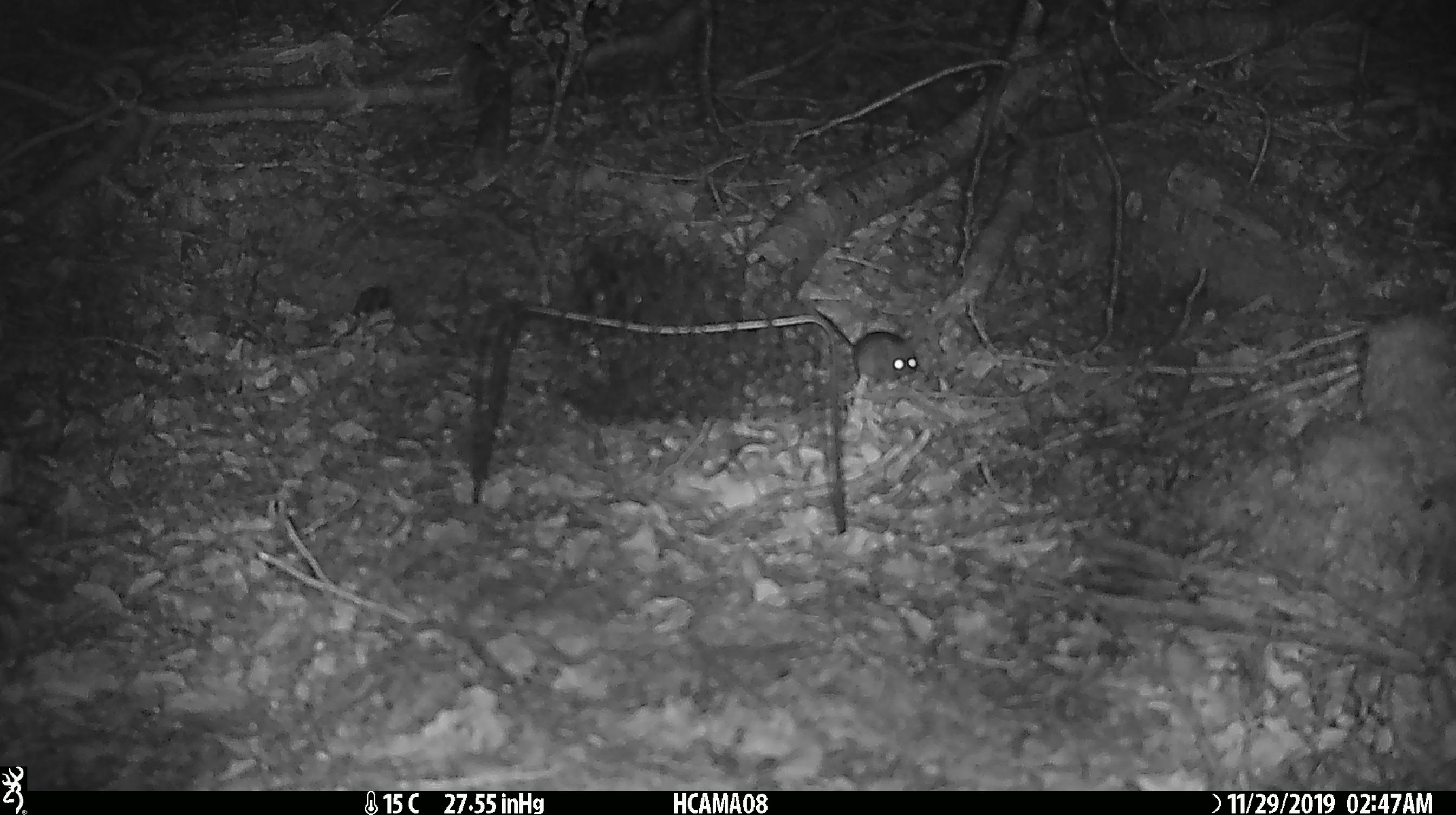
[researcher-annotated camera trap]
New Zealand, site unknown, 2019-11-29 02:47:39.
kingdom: Animalia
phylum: Chordata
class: Mammalia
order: Rodentia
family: Muridae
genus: Mus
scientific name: Mus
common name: mouse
Mouse (Mus).